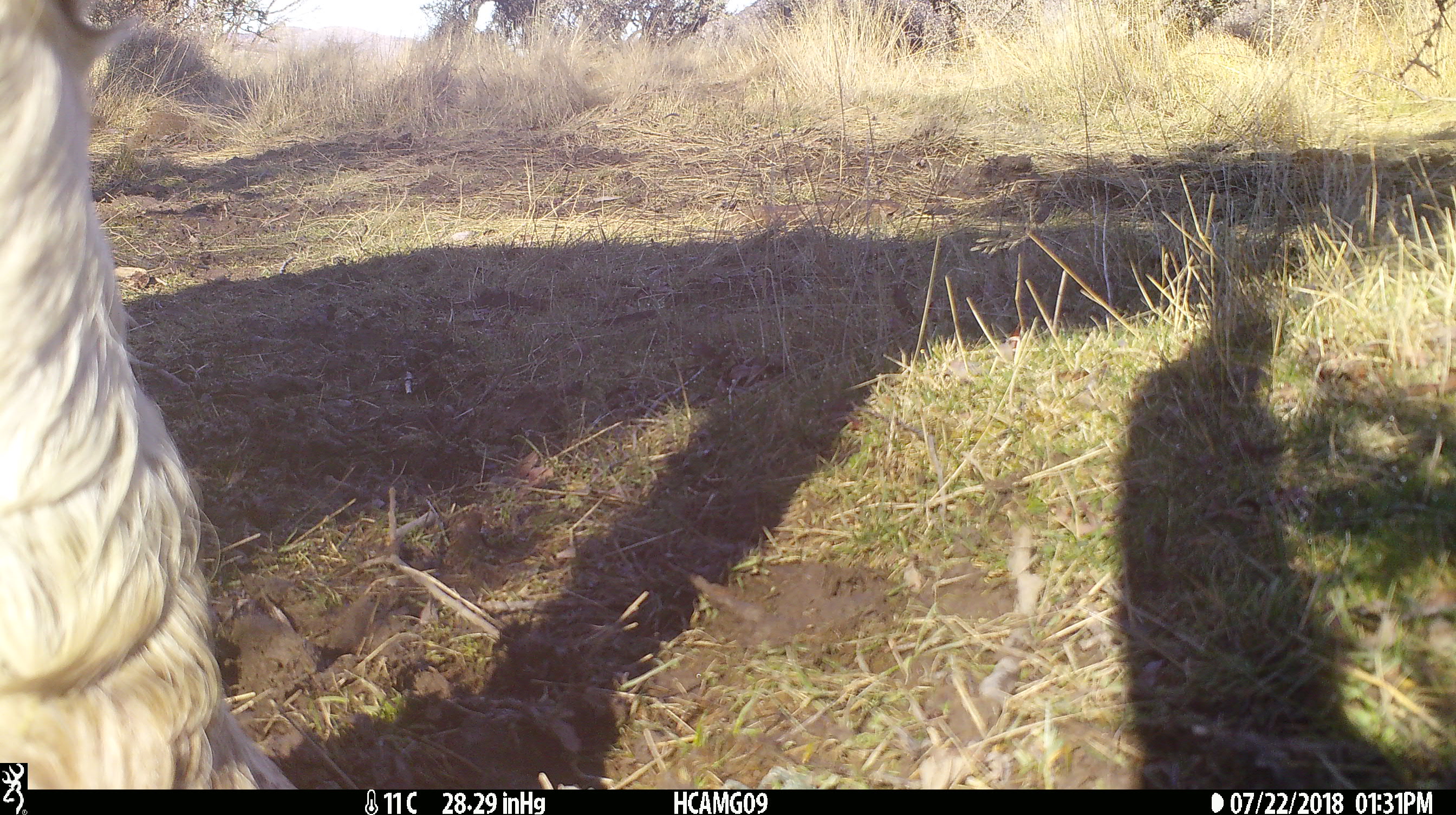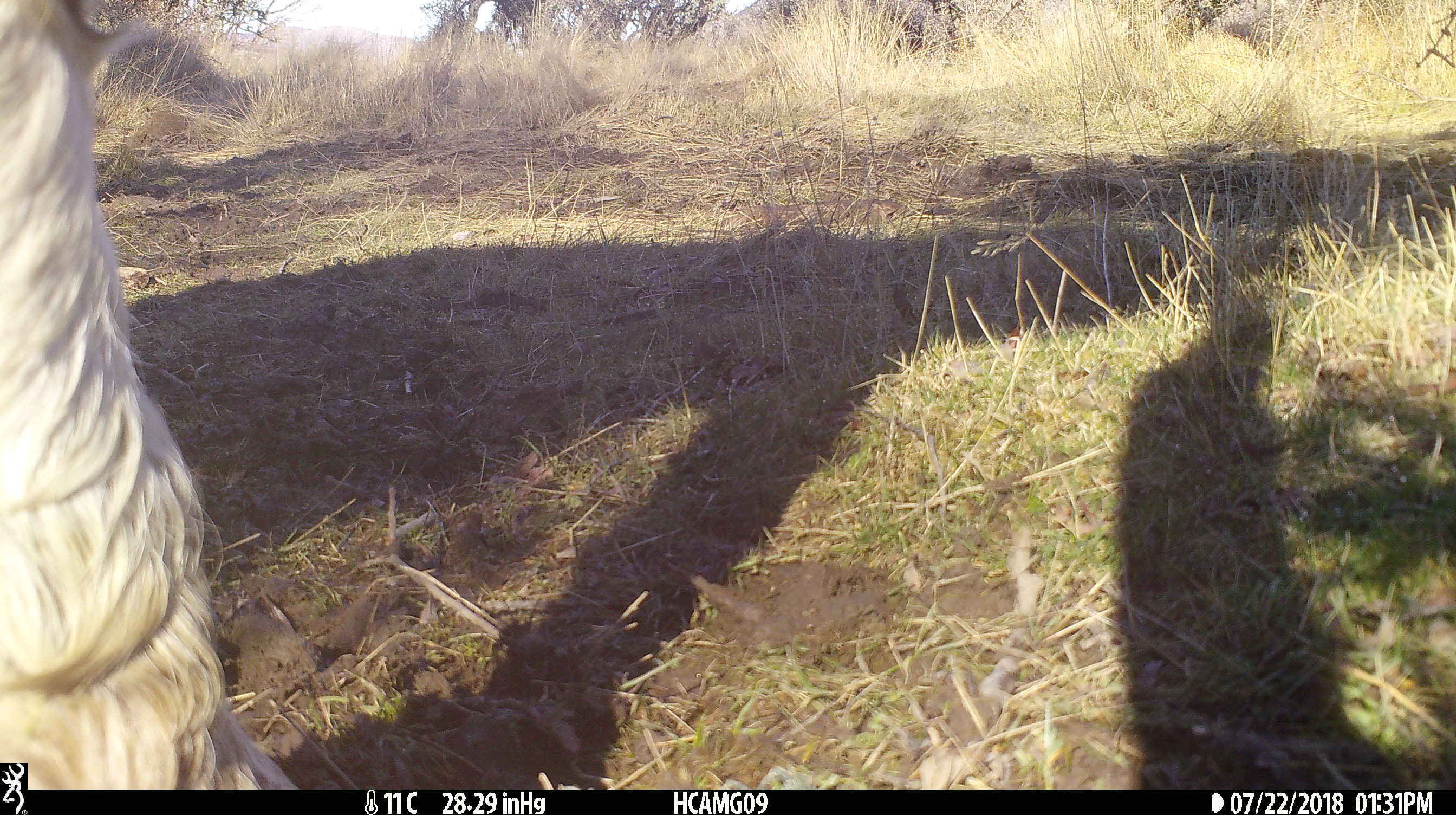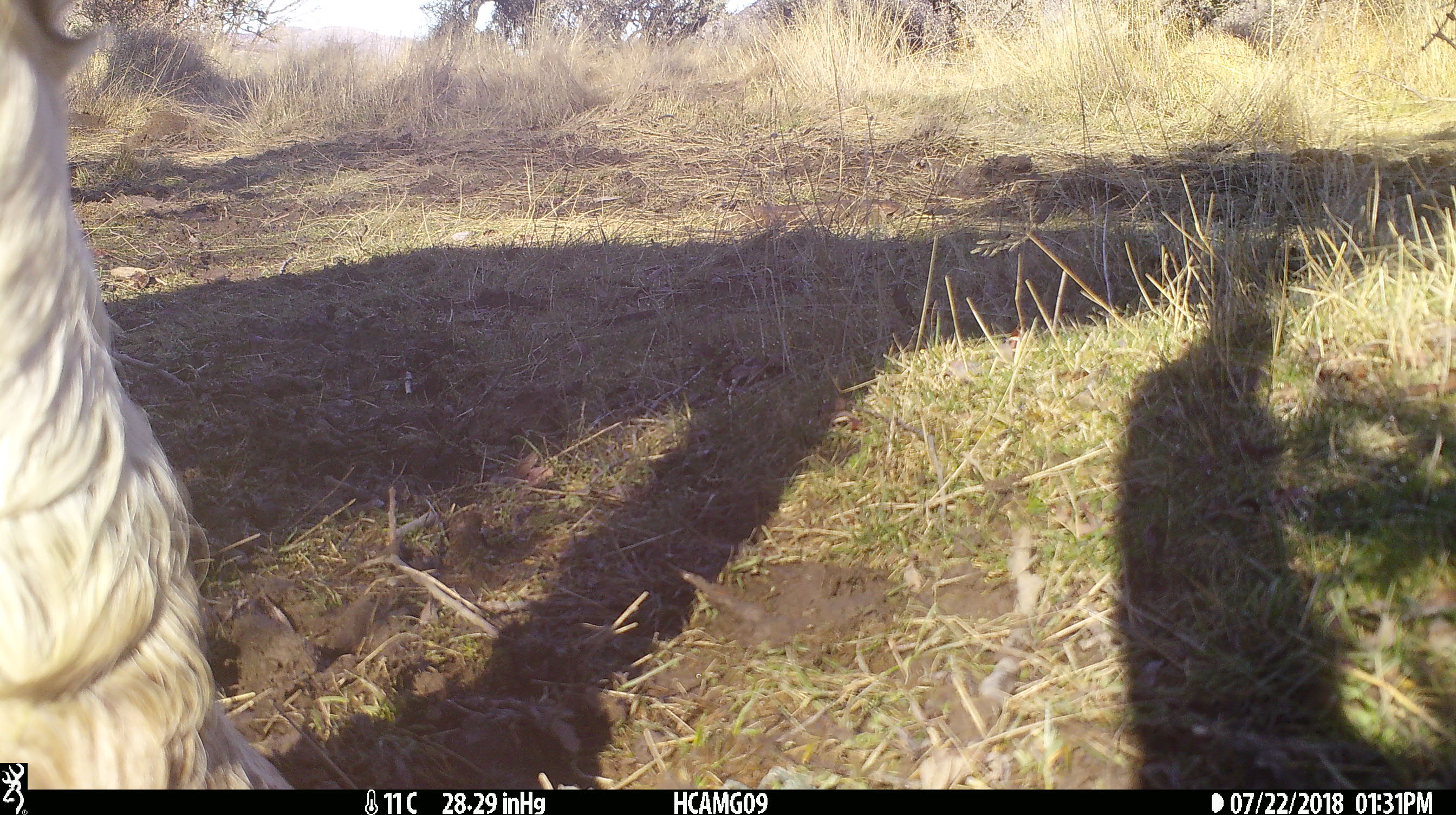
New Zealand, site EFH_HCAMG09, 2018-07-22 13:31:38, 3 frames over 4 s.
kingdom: Animalia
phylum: Chordata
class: Mammalia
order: Artiodactyla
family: Bovidae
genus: Bos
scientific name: Bos taurus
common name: domestic cow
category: cow